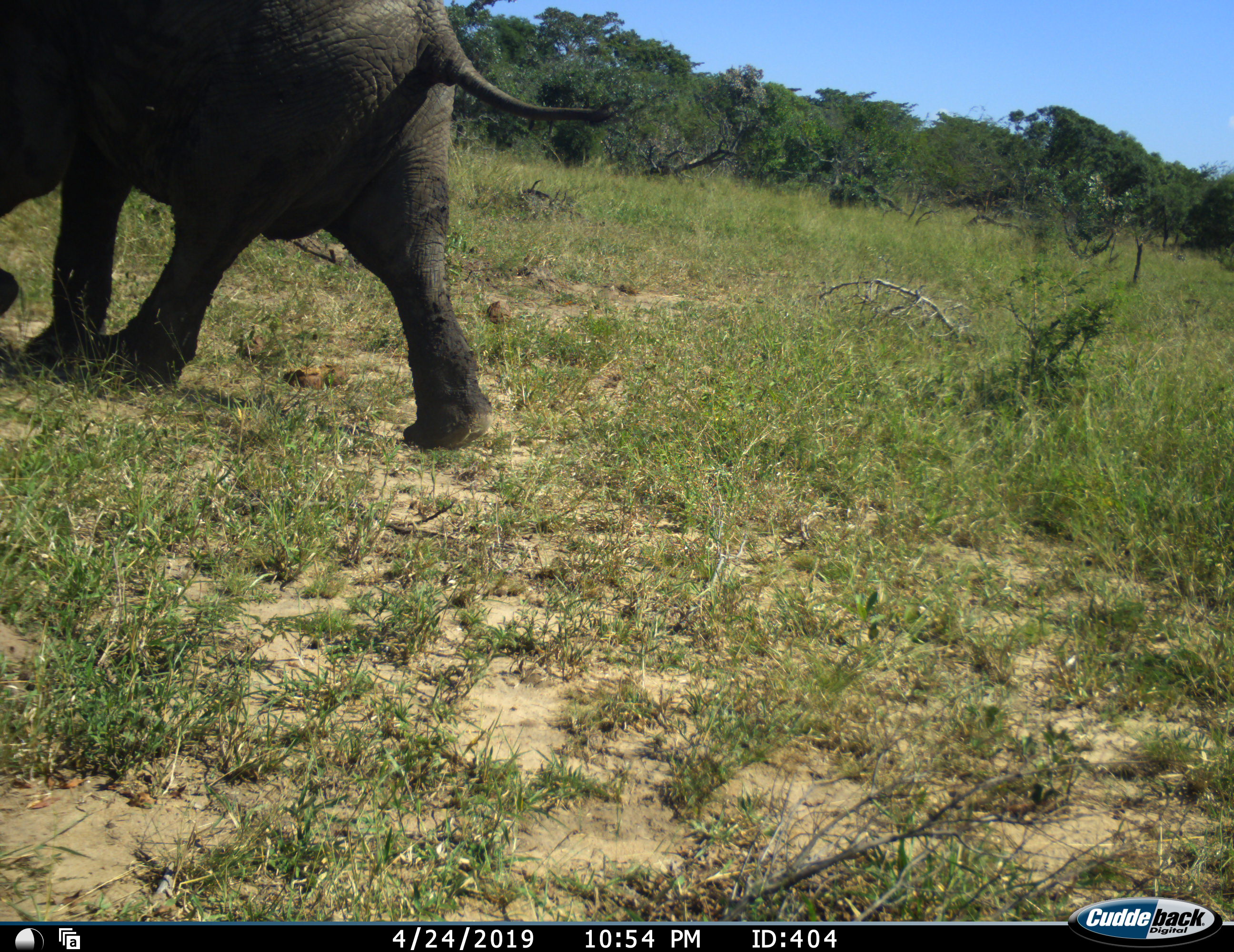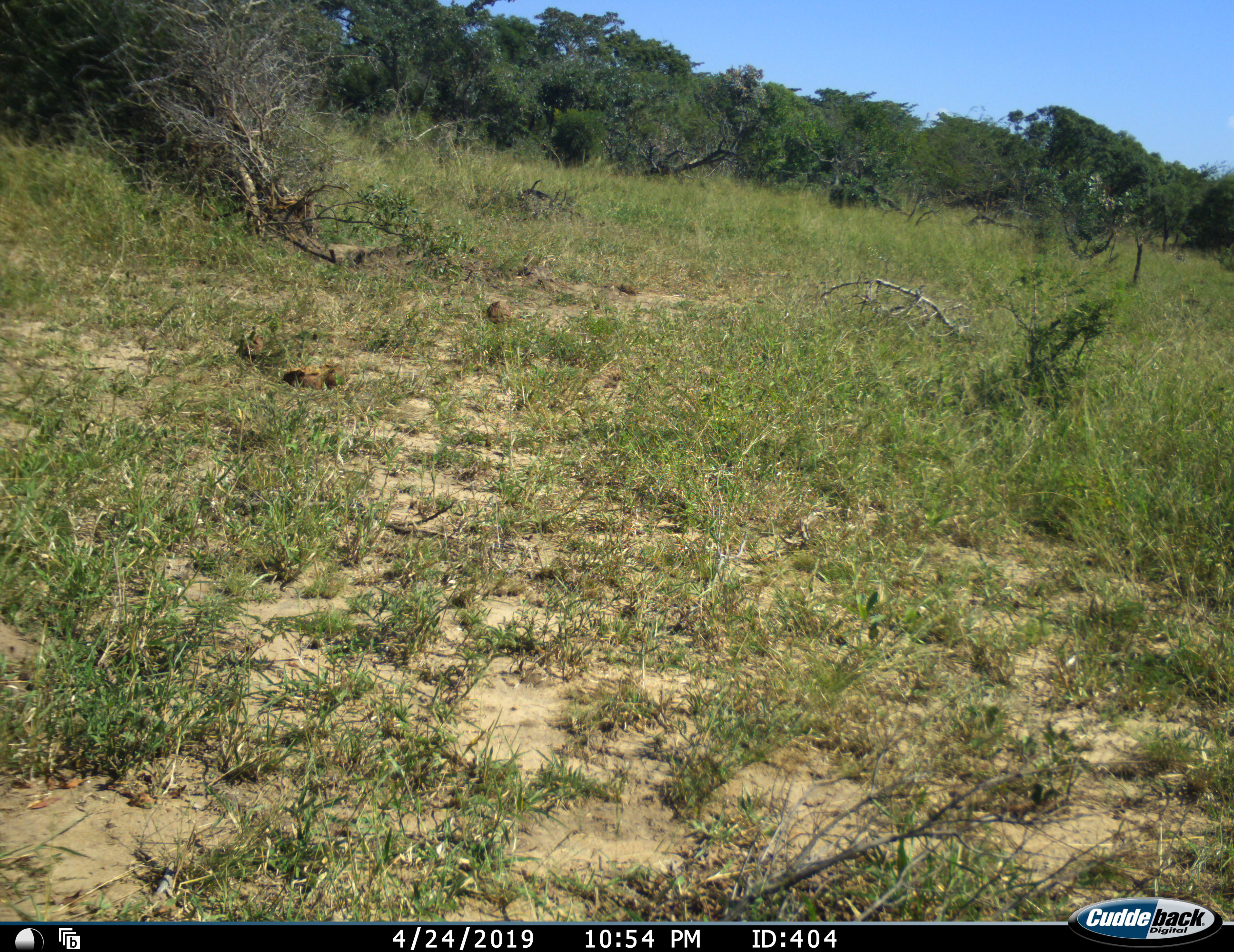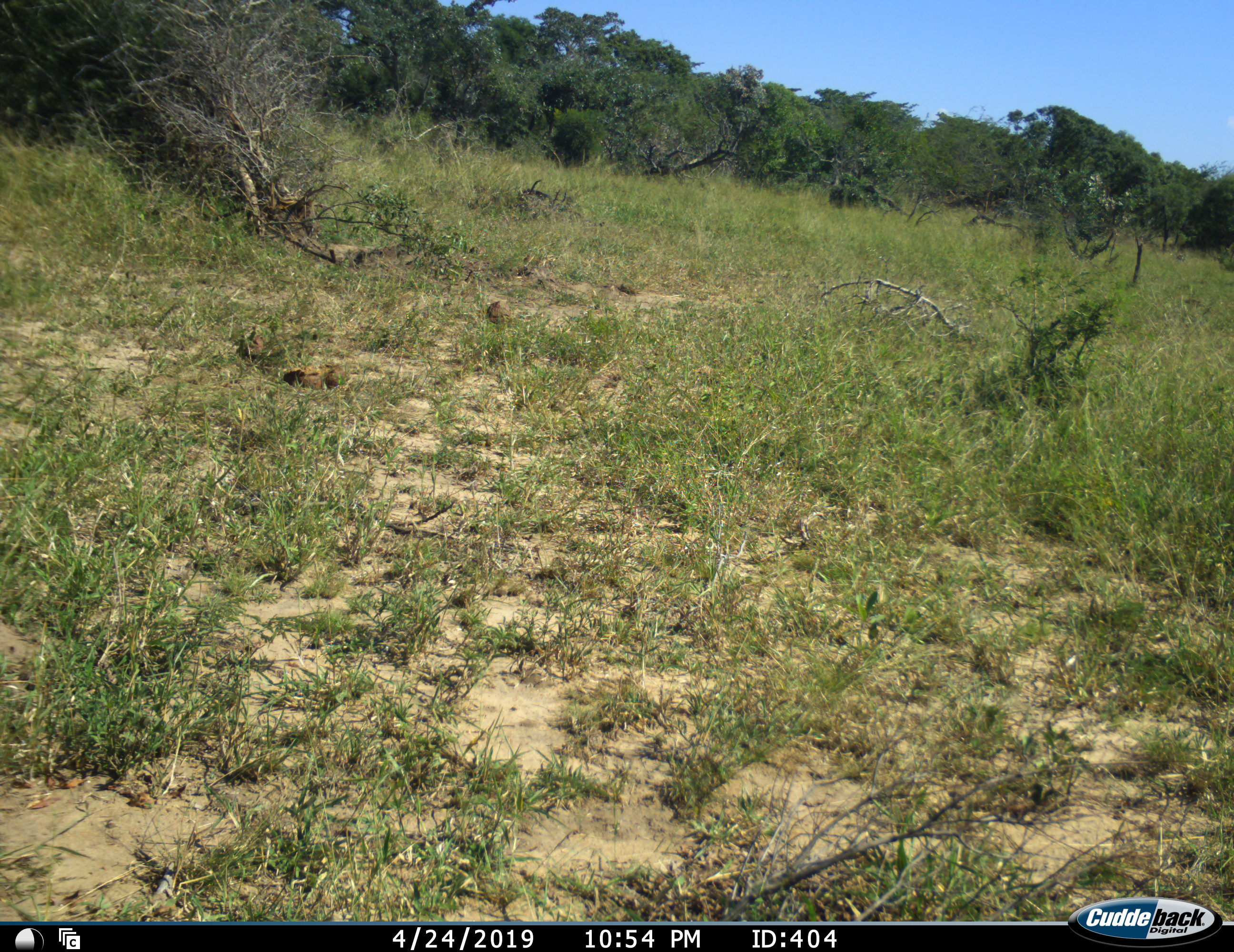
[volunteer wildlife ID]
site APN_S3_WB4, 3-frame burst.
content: unidentified animal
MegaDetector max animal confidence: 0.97